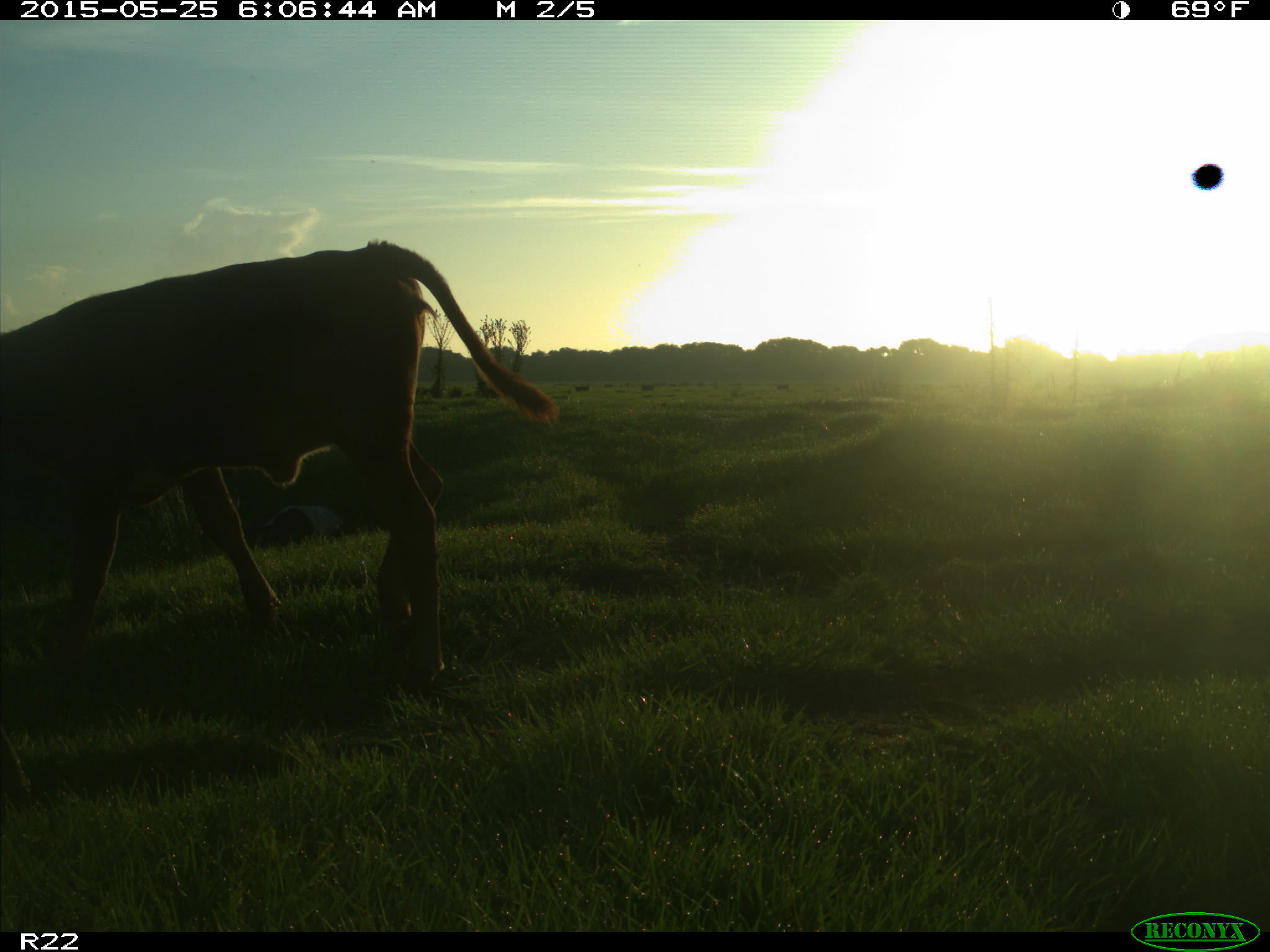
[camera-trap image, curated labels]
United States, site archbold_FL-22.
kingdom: Animalia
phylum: Chordata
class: Mammalia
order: Artiodactyla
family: Bovidae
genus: Bos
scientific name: Bos taurus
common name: domestic cow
Bos taurus (domestic cow).